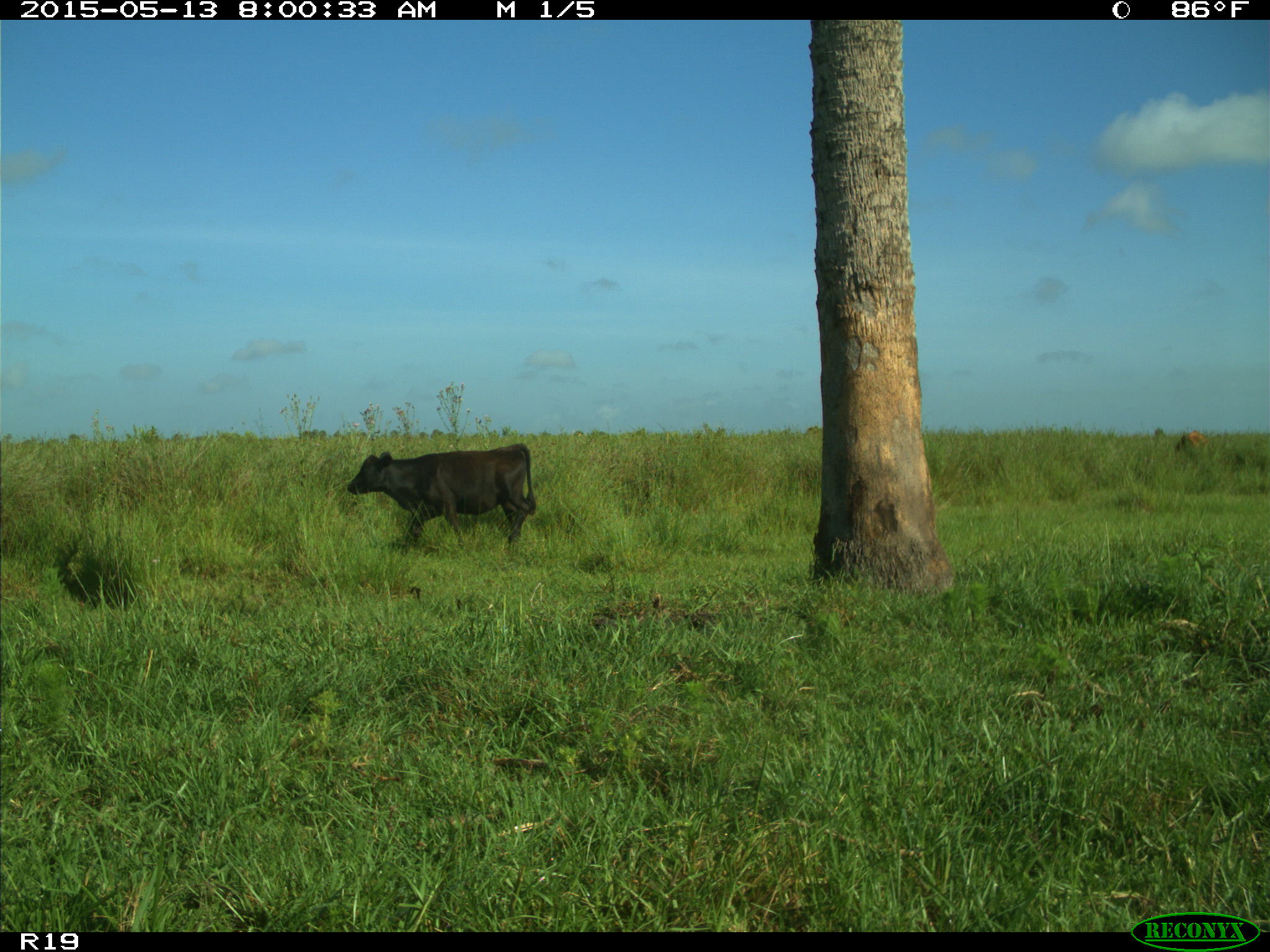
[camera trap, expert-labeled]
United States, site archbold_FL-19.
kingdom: Animalia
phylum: Chordata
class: Mammalia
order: Artiodactyla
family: Bovidae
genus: Bos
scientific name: Bos taurus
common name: domestic cow